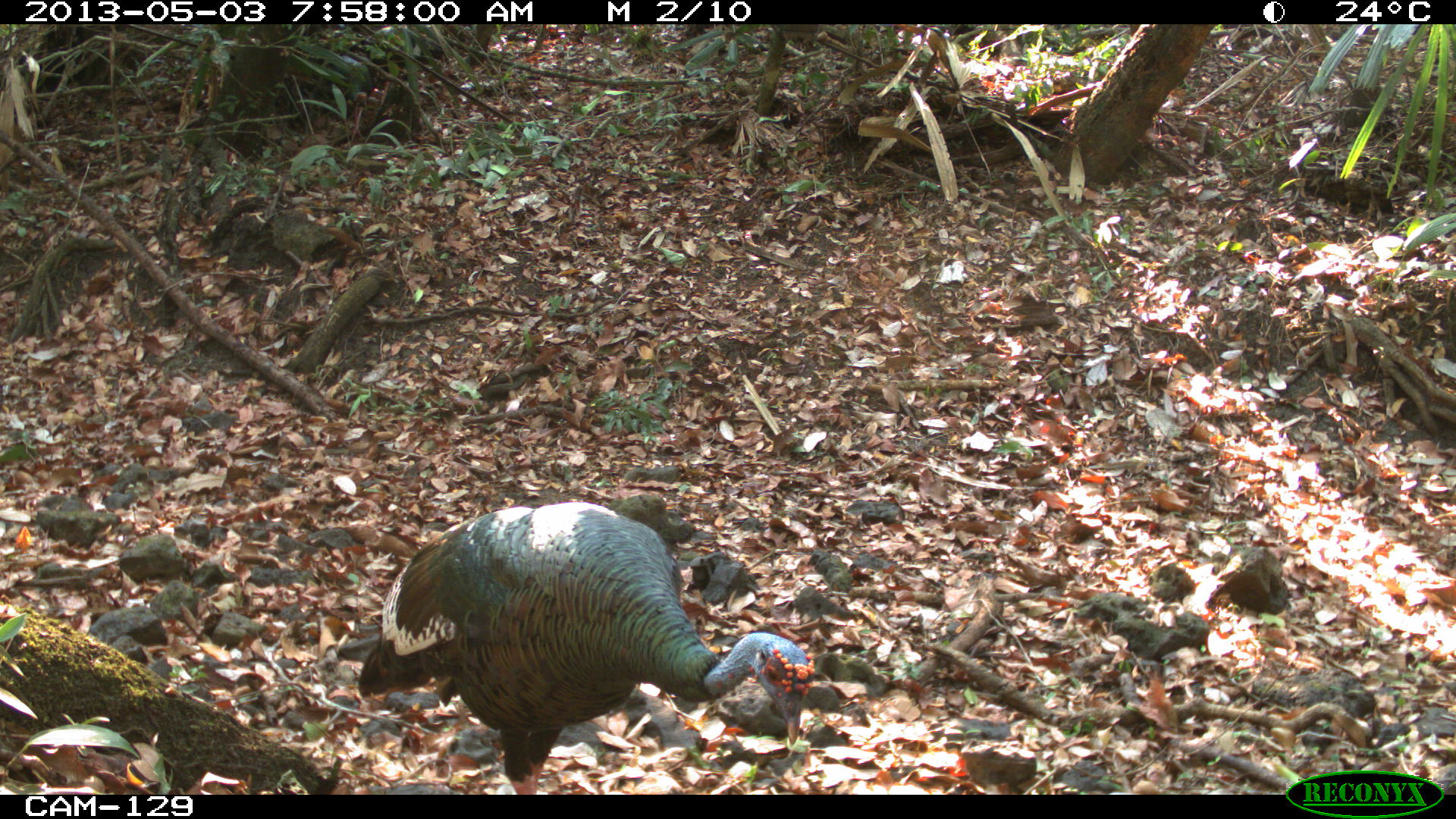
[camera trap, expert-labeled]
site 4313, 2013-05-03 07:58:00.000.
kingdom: Animalia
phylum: Chordata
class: Aves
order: Galliformes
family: Phasianidae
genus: Meleagris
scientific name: Meleagris ocellata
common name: ocellated turkey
Meleagris ocellata (ocellated turkey), count 3.